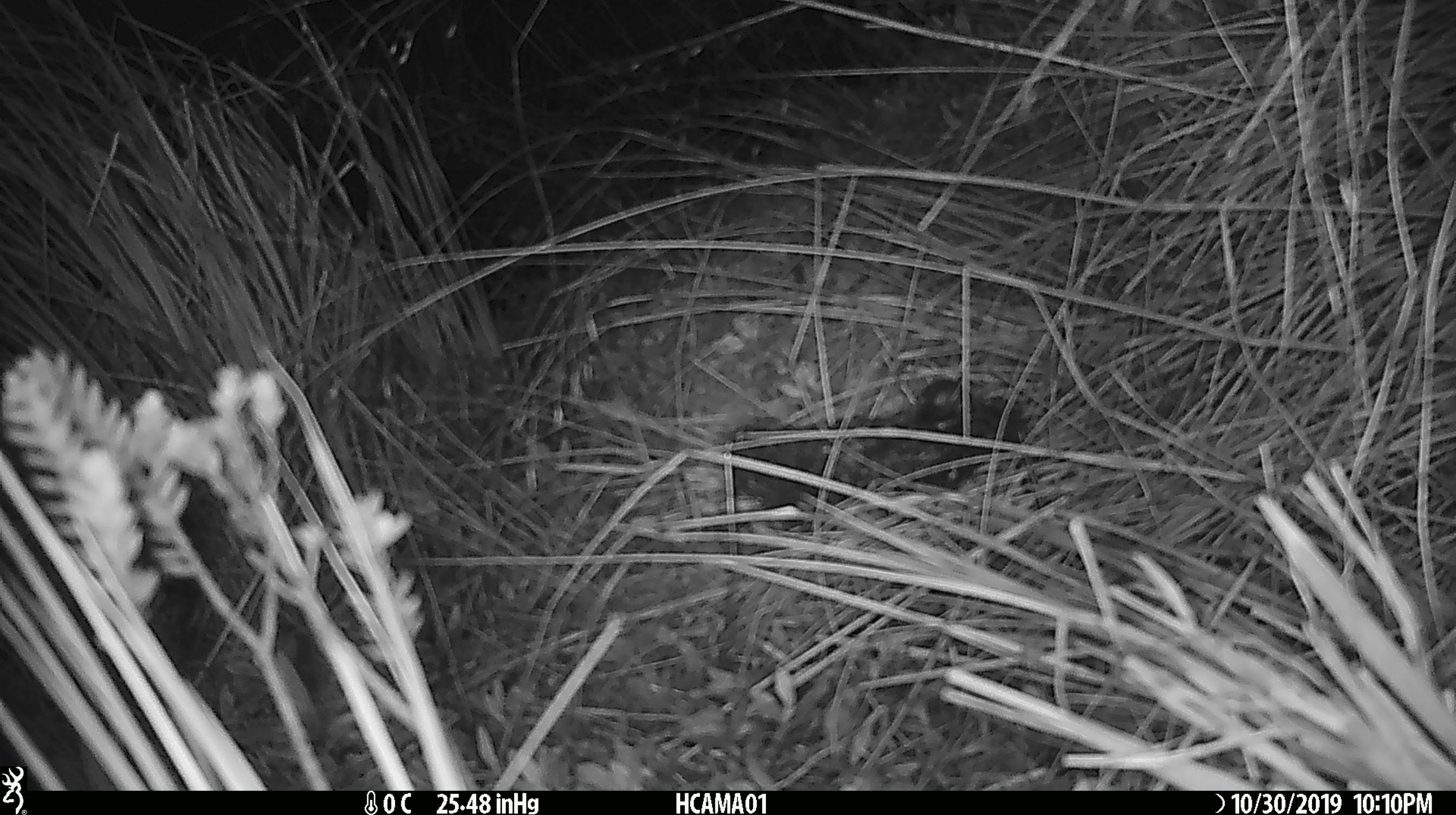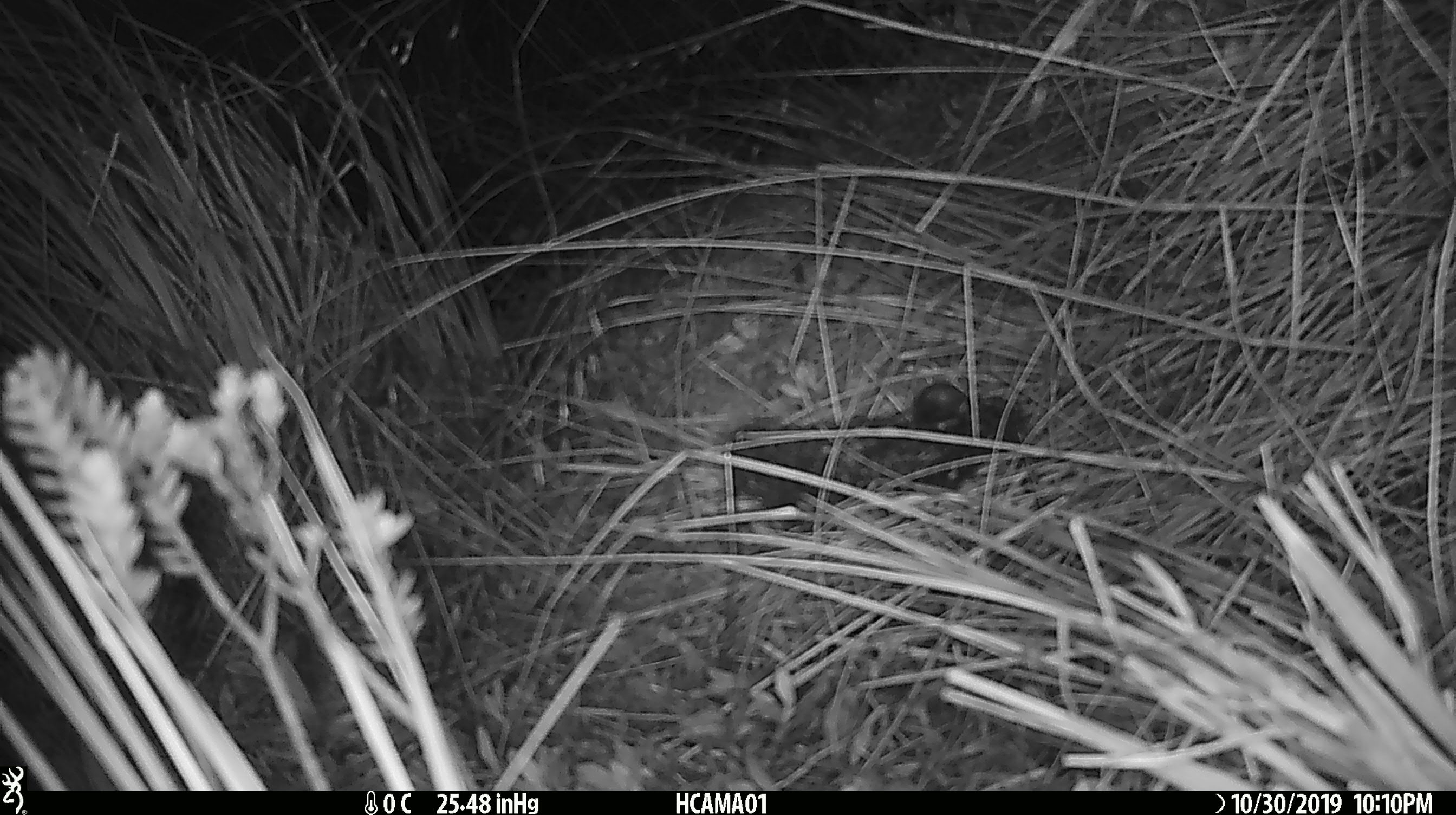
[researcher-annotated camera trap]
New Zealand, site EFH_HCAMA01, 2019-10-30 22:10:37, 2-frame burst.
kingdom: Animalia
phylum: Chordata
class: Mammalia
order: Rodentia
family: Muridae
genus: Mus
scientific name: Mus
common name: mouse